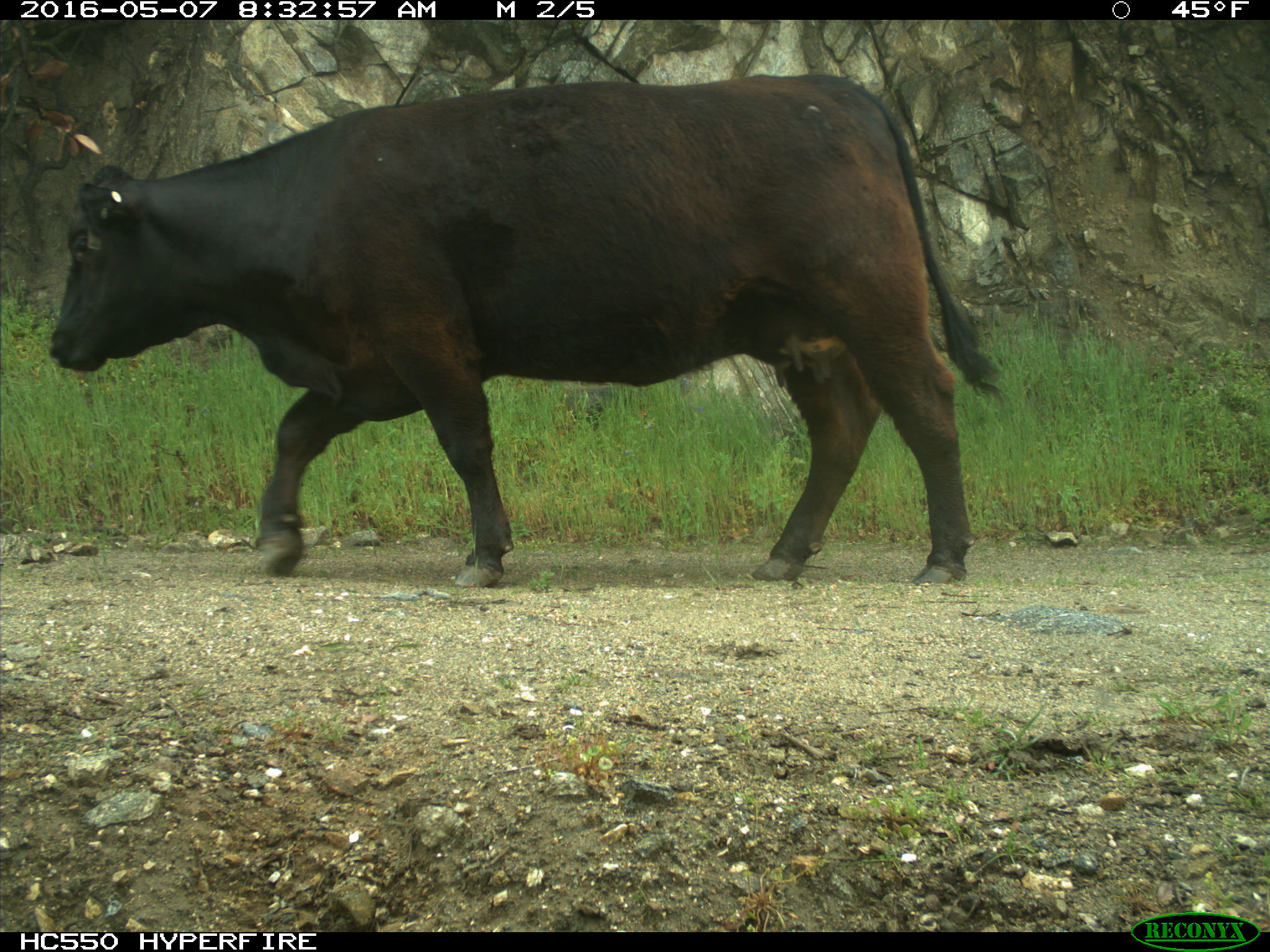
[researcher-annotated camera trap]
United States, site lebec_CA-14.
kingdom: Animalia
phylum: Chordata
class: Mammalia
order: Artiodactyla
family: Bovidae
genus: Bos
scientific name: Bos taurus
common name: domestic cow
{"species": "Bos taurus (domestic cow)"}